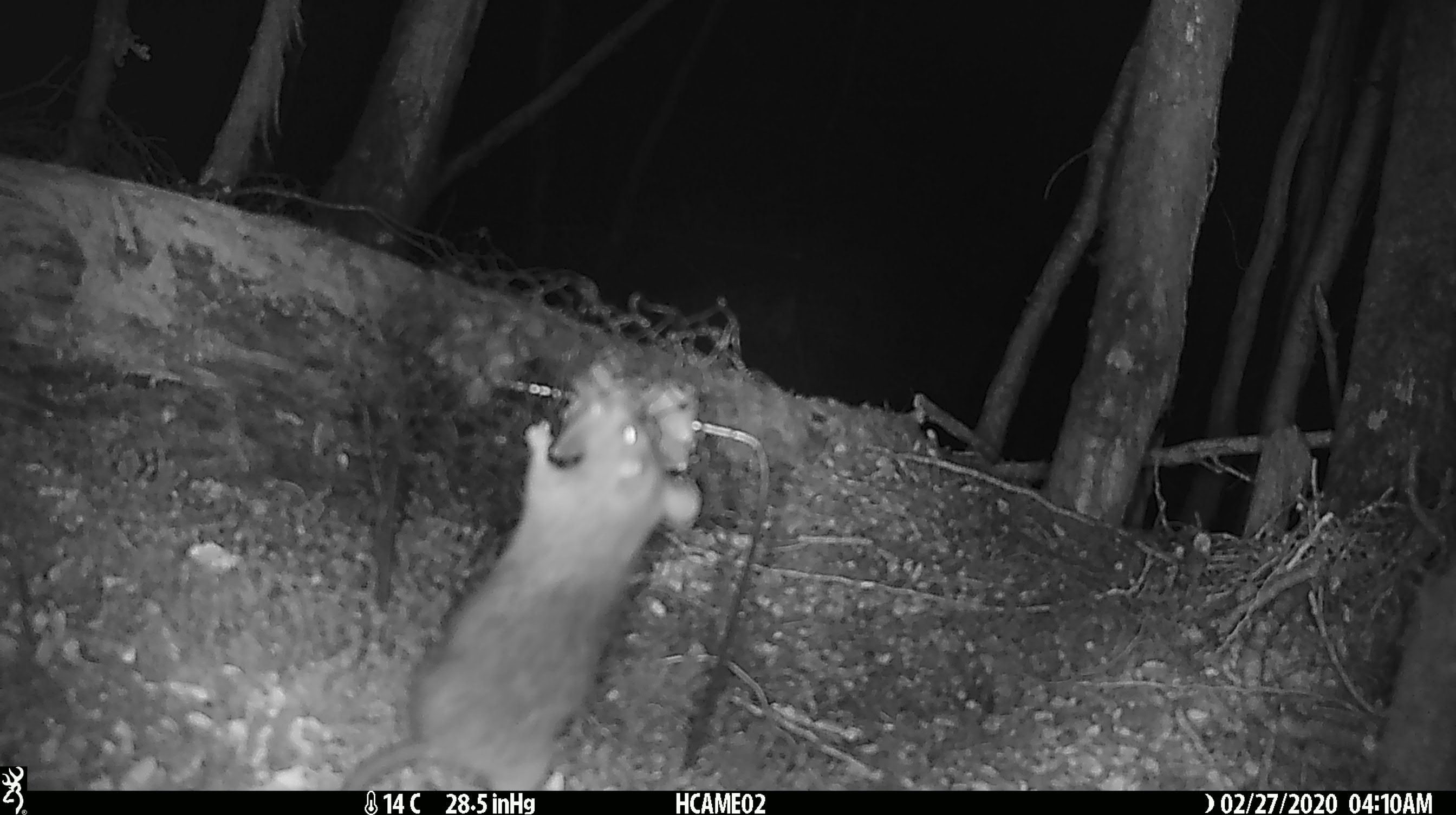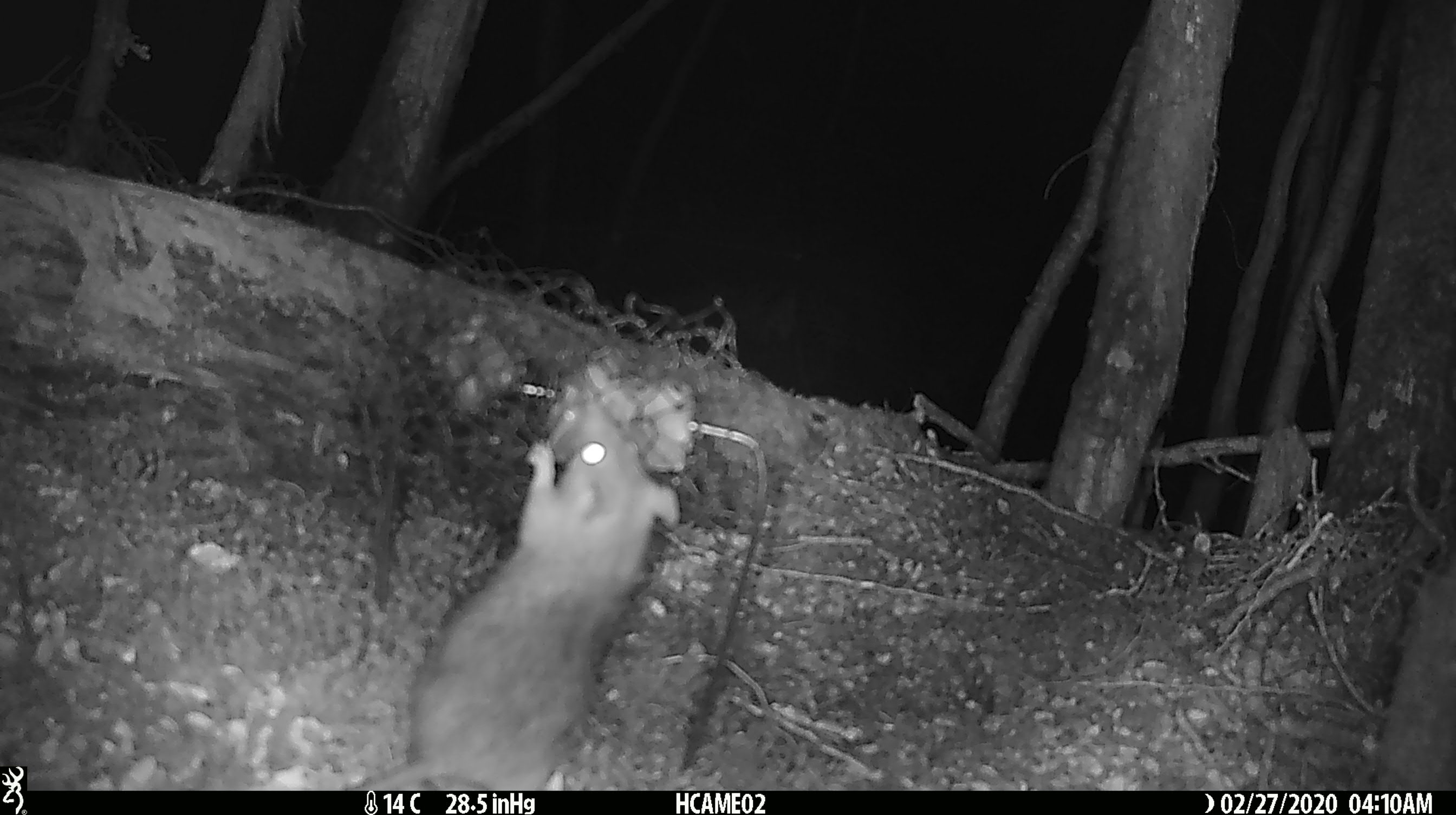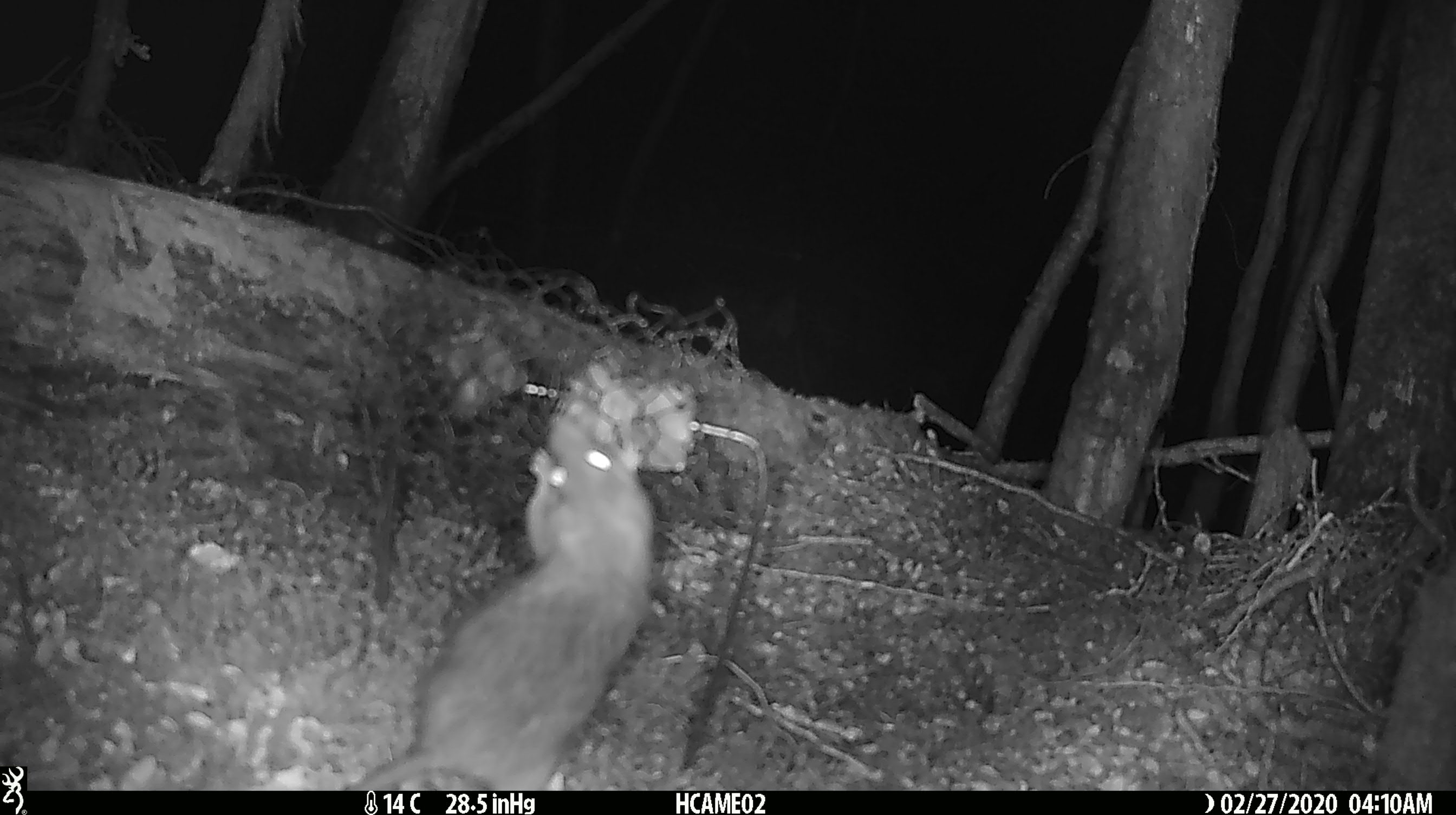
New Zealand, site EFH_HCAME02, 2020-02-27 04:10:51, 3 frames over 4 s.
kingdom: Animalia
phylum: Chordata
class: Mammalia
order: Rodentia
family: Muridae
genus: Rattus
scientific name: Rattus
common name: rat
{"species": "rat (Rattus)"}